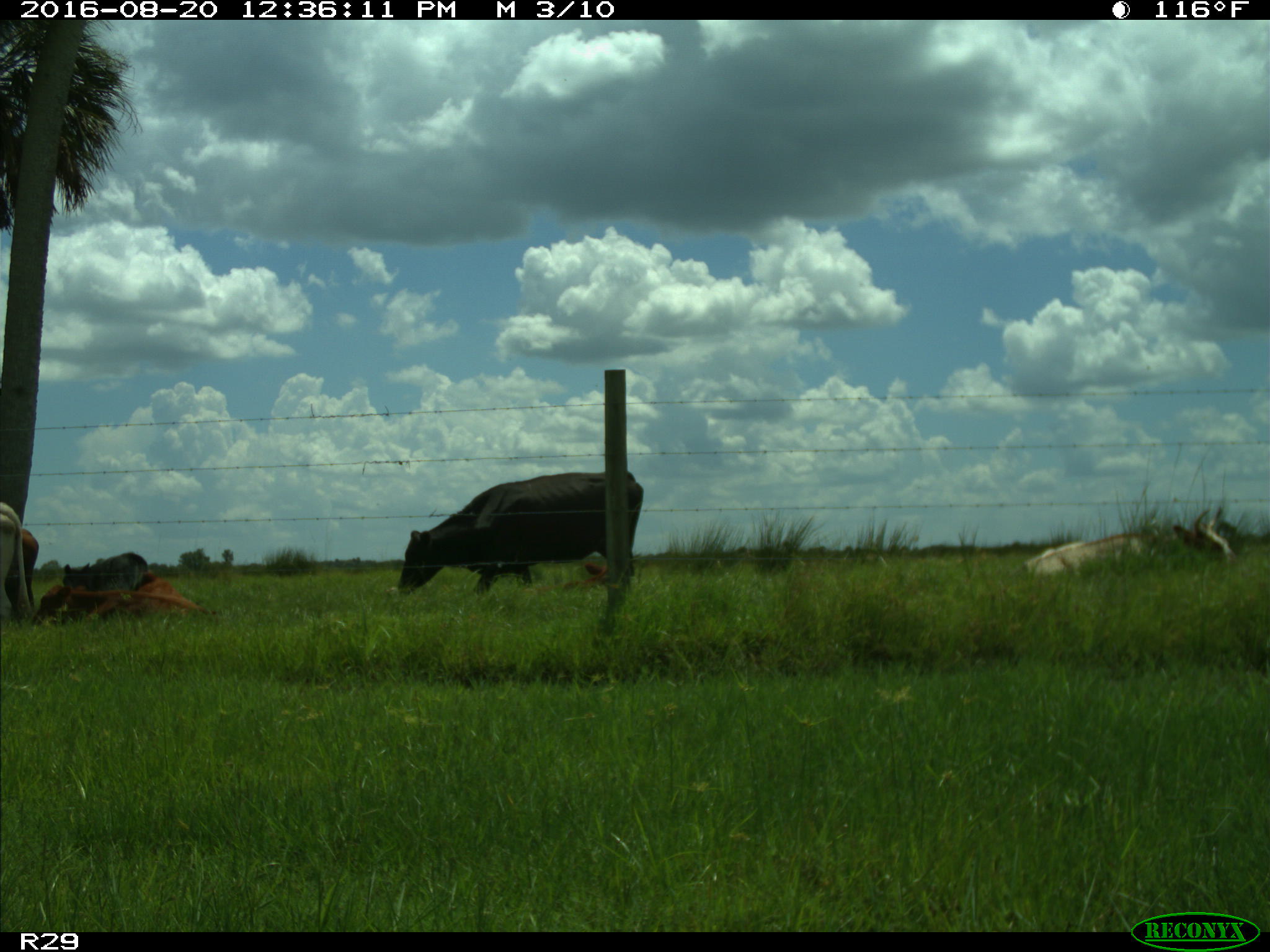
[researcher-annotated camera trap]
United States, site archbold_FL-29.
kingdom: Animalia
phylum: Chordata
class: Mammalia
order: Artiodactyla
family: Bovidae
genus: Bos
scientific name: Bos taurus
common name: domestic cow